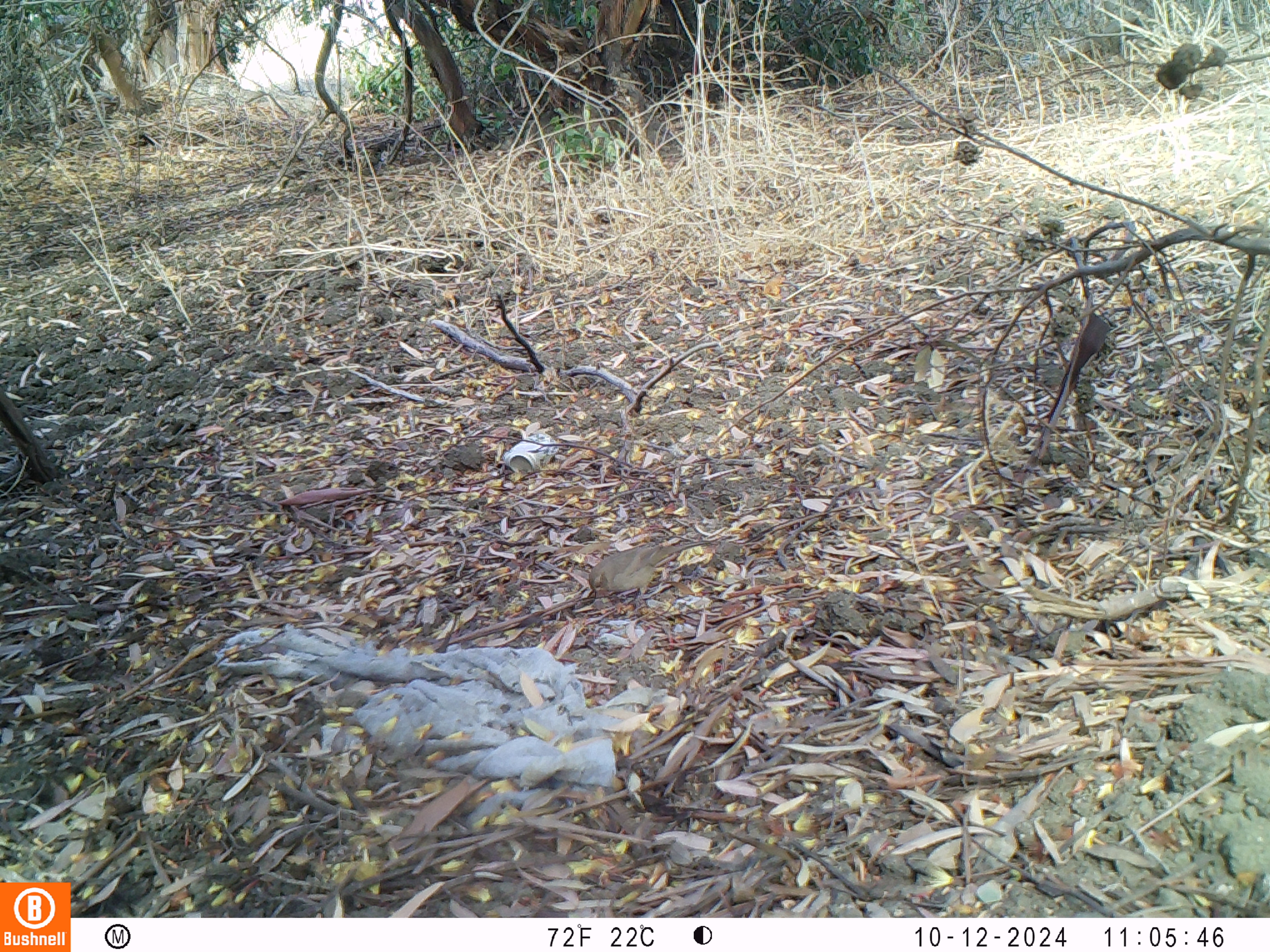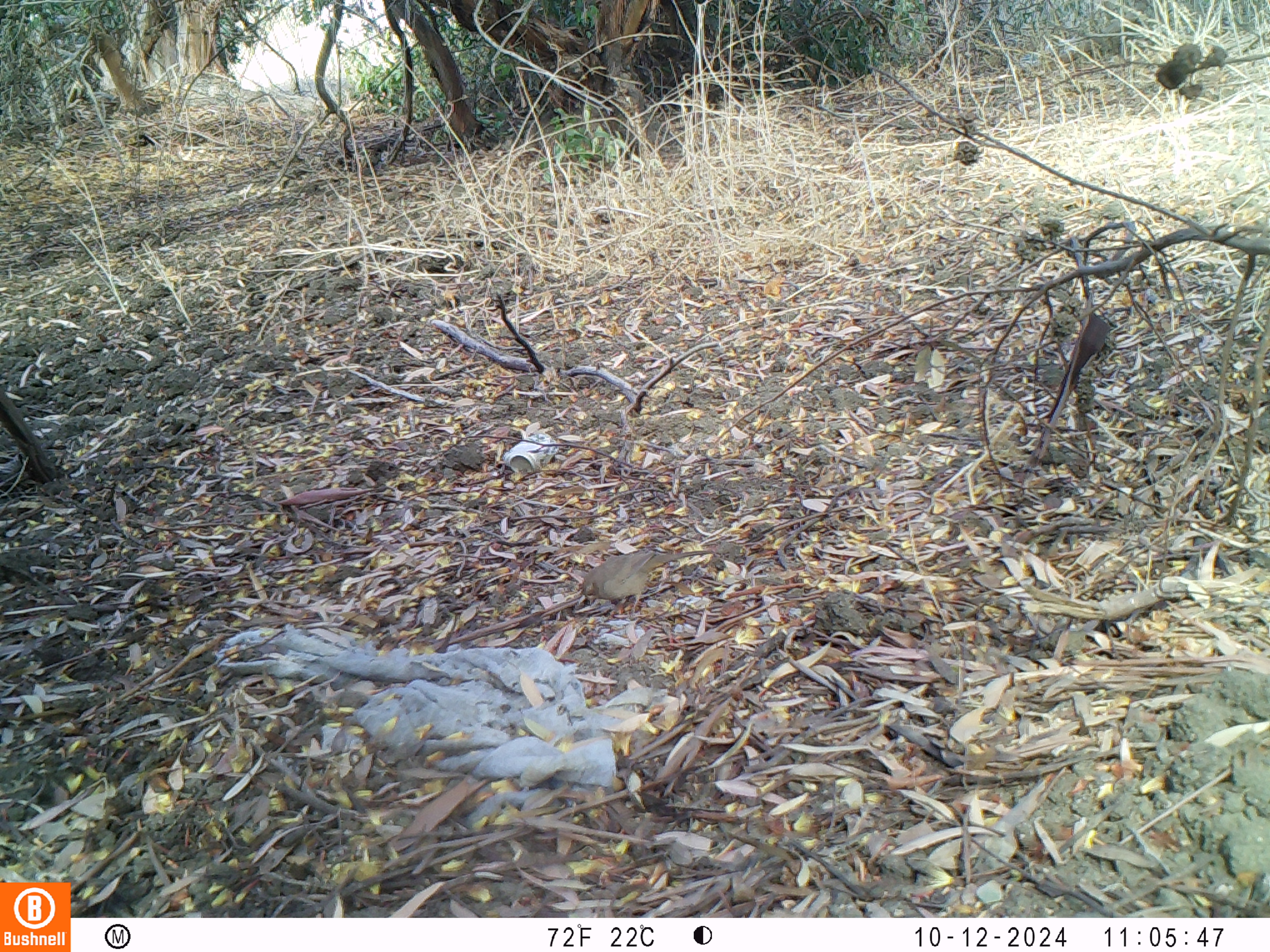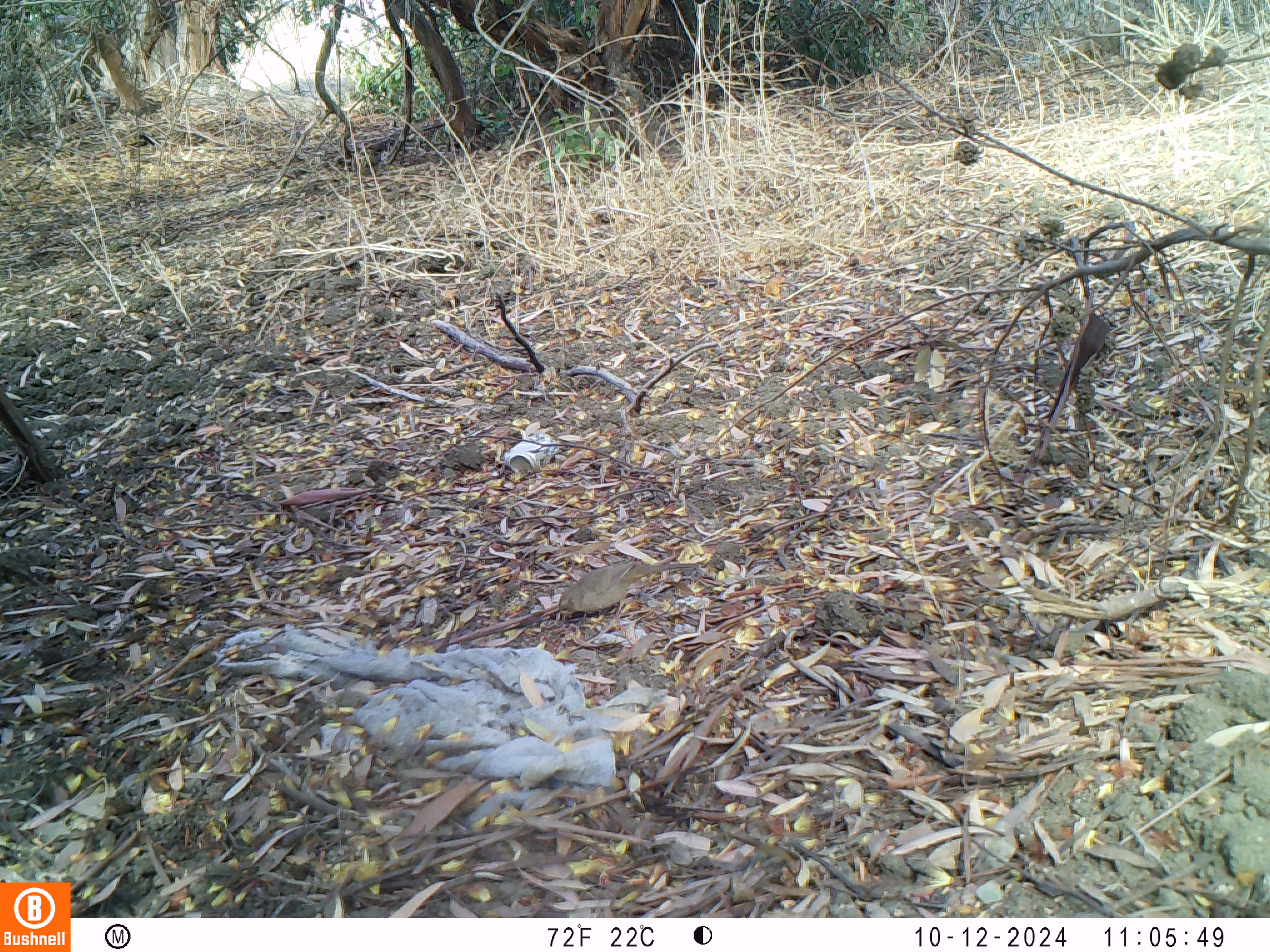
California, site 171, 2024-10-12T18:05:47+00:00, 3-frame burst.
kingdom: Animalia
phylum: Chordata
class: Aves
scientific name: Aves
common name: bird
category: unknown bird